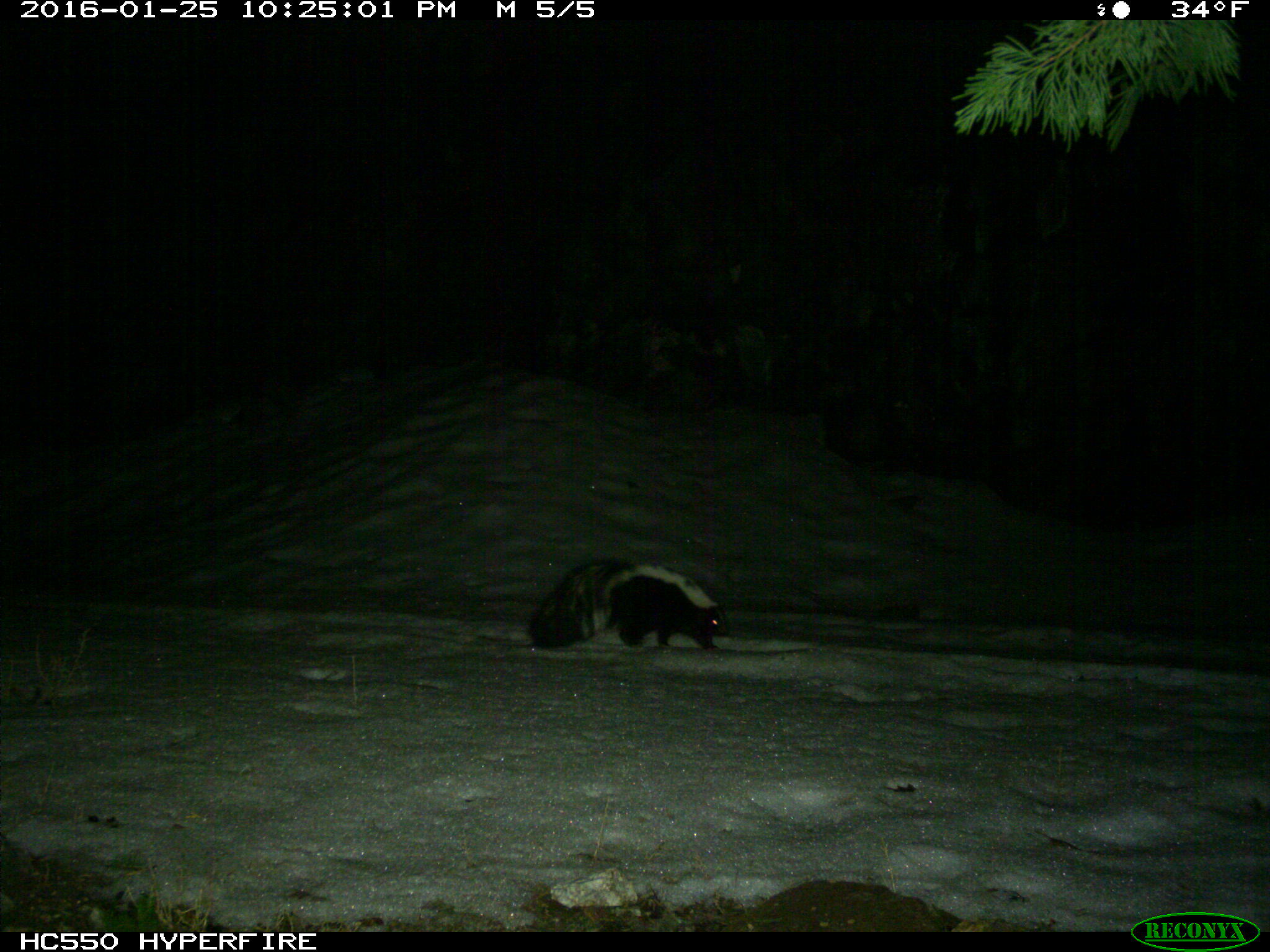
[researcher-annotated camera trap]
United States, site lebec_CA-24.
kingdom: Animalia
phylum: Chordata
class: Mammalia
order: Carnivora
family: Mephitidae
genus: Mephitis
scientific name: Mephitis mephitis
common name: striped skunk